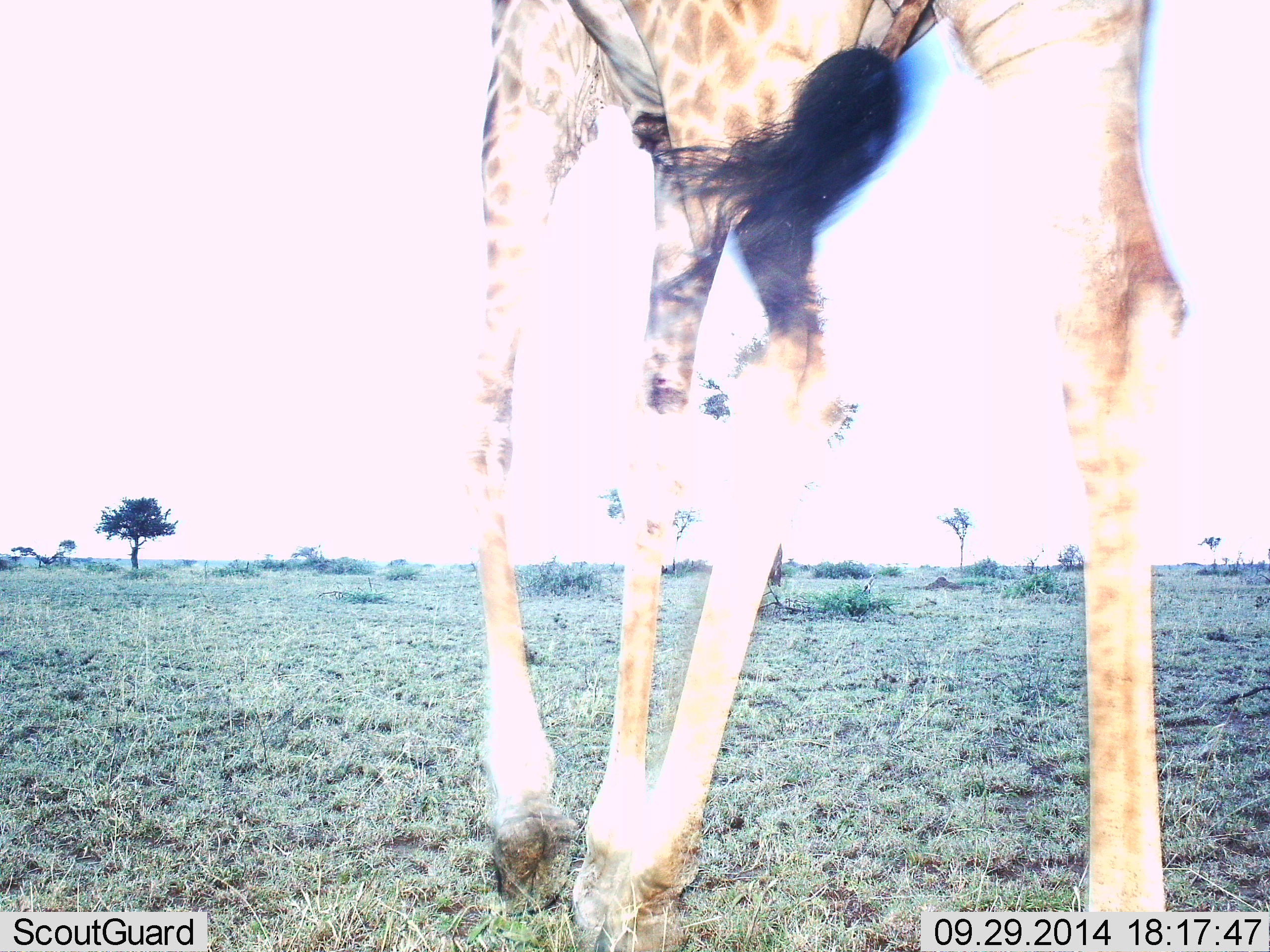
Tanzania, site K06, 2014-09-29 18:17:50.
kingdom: Animalia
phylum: Chordata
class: Mammalia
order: Artiodactyla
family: Giraffidae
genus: Giraffa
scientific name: Giraffa camelopardalis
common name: giraffe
Giraffe (Giraffa camelopardalis), count 1. Behavior (volunteer vote fractions): standing 20%, resting 0%, moving 90%, interacting 0%. Young present (vote fraction): 0%. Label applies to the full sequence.